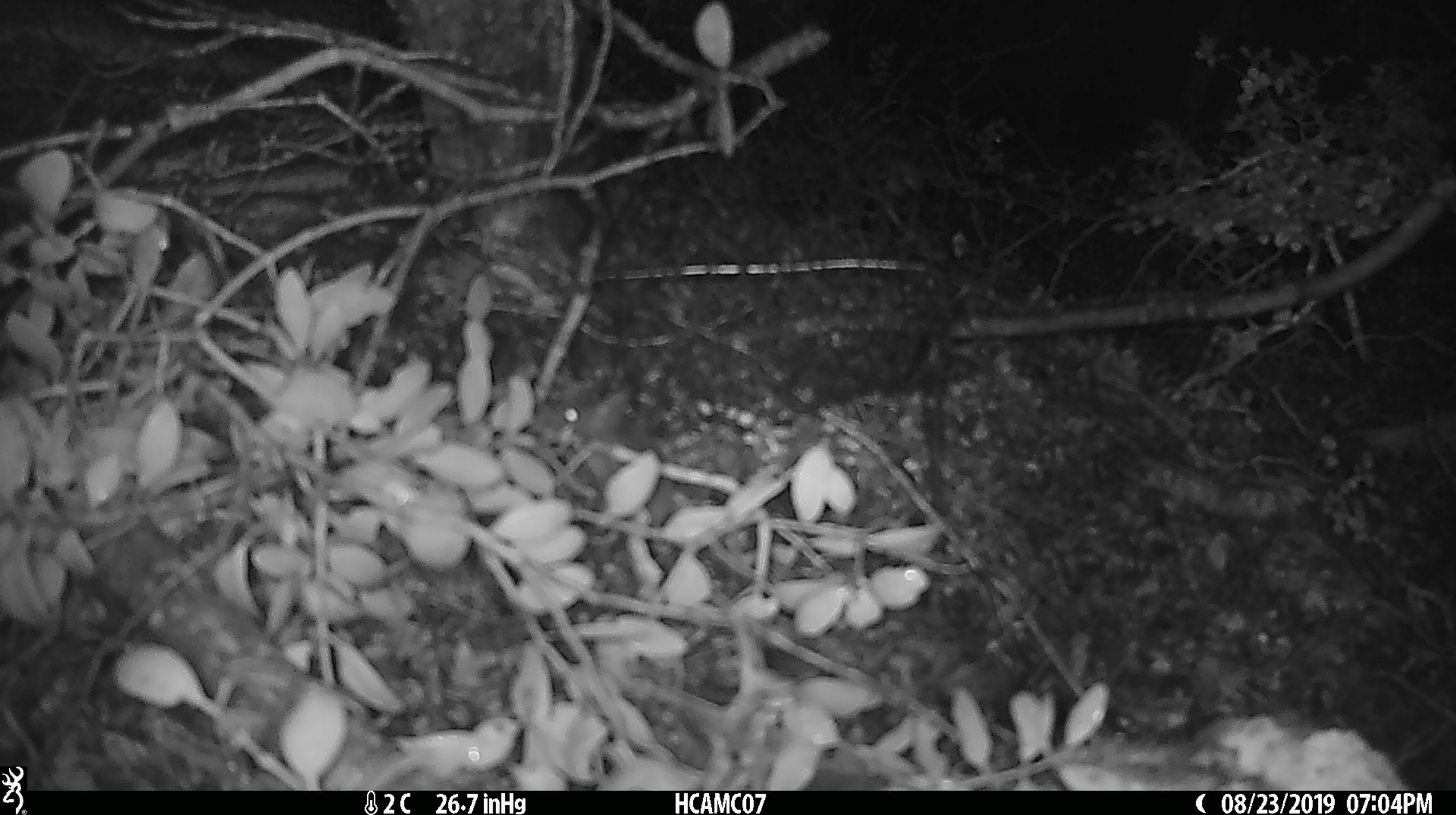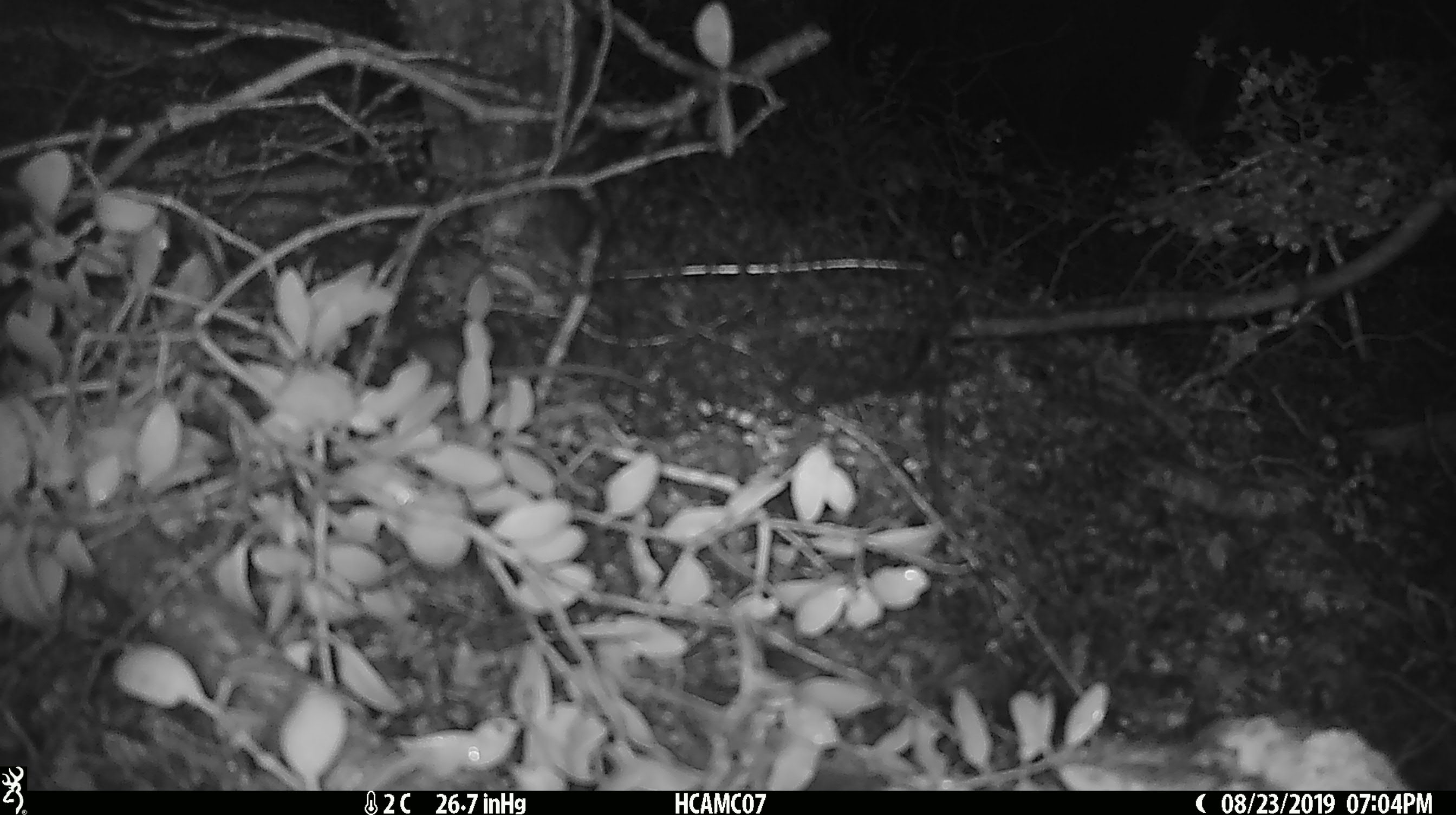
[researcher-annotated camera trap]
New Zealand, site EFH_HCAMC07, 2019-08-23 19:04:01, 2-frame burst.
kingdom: Animalia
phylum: Chordata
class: Mammalia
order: Rodentia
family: Muridae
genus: Mus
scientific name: Mus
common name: mouse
Mouse (Mus).